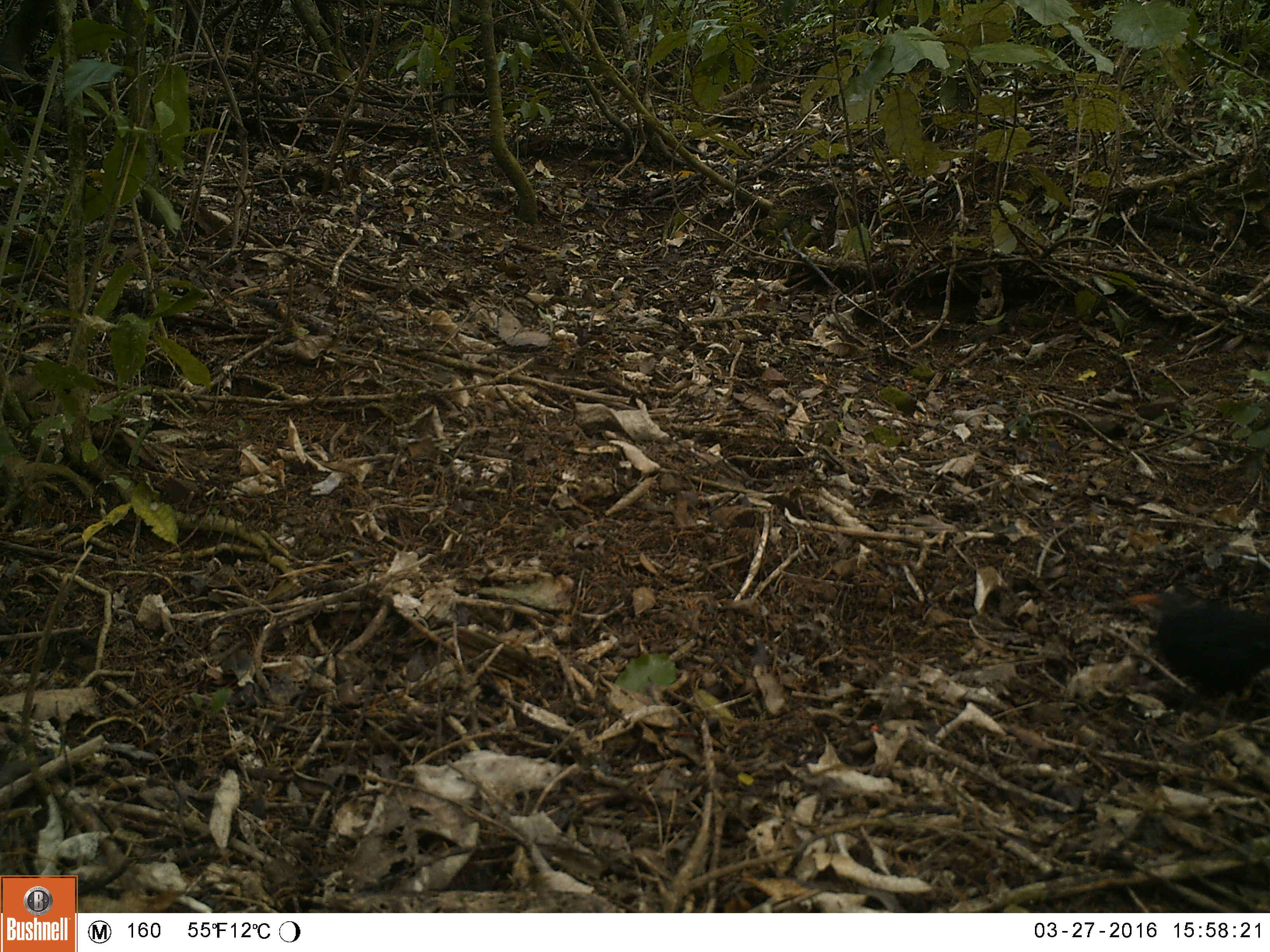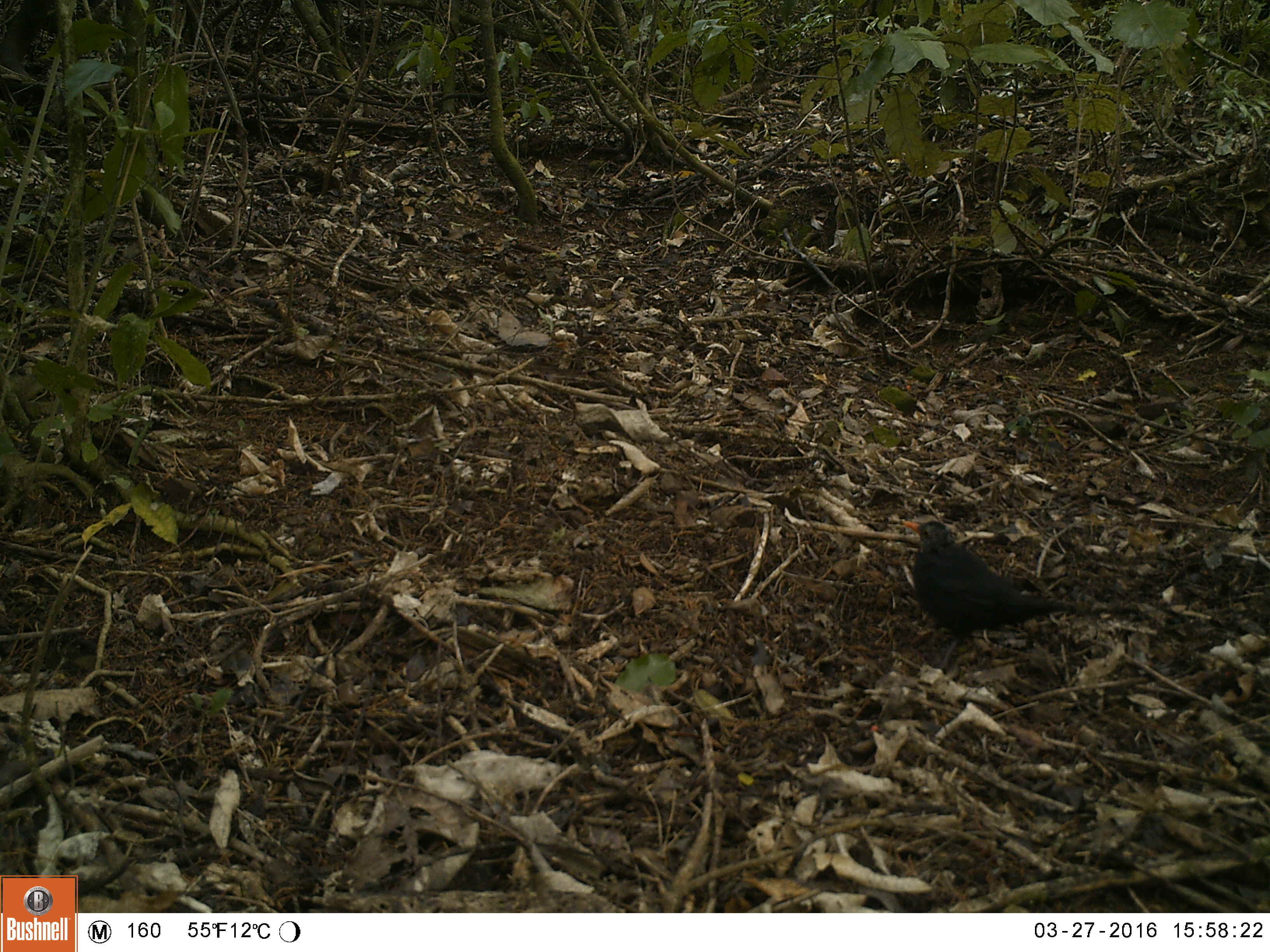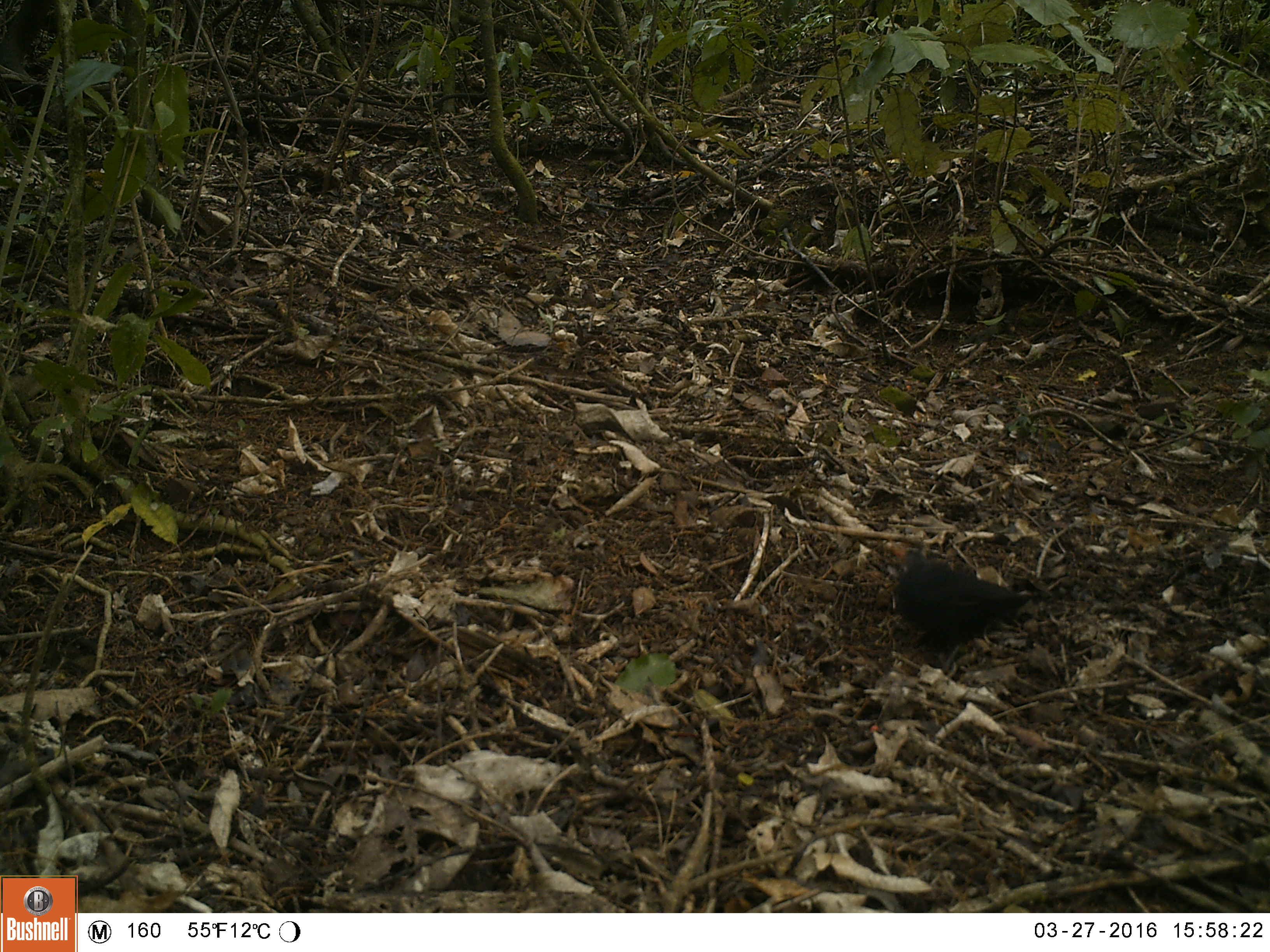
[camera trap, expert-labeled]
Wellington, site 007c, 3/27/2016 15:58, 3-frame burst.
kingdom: Animalia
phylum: Chordata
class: Aves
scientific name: Aves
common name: bird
Bird (Aves).